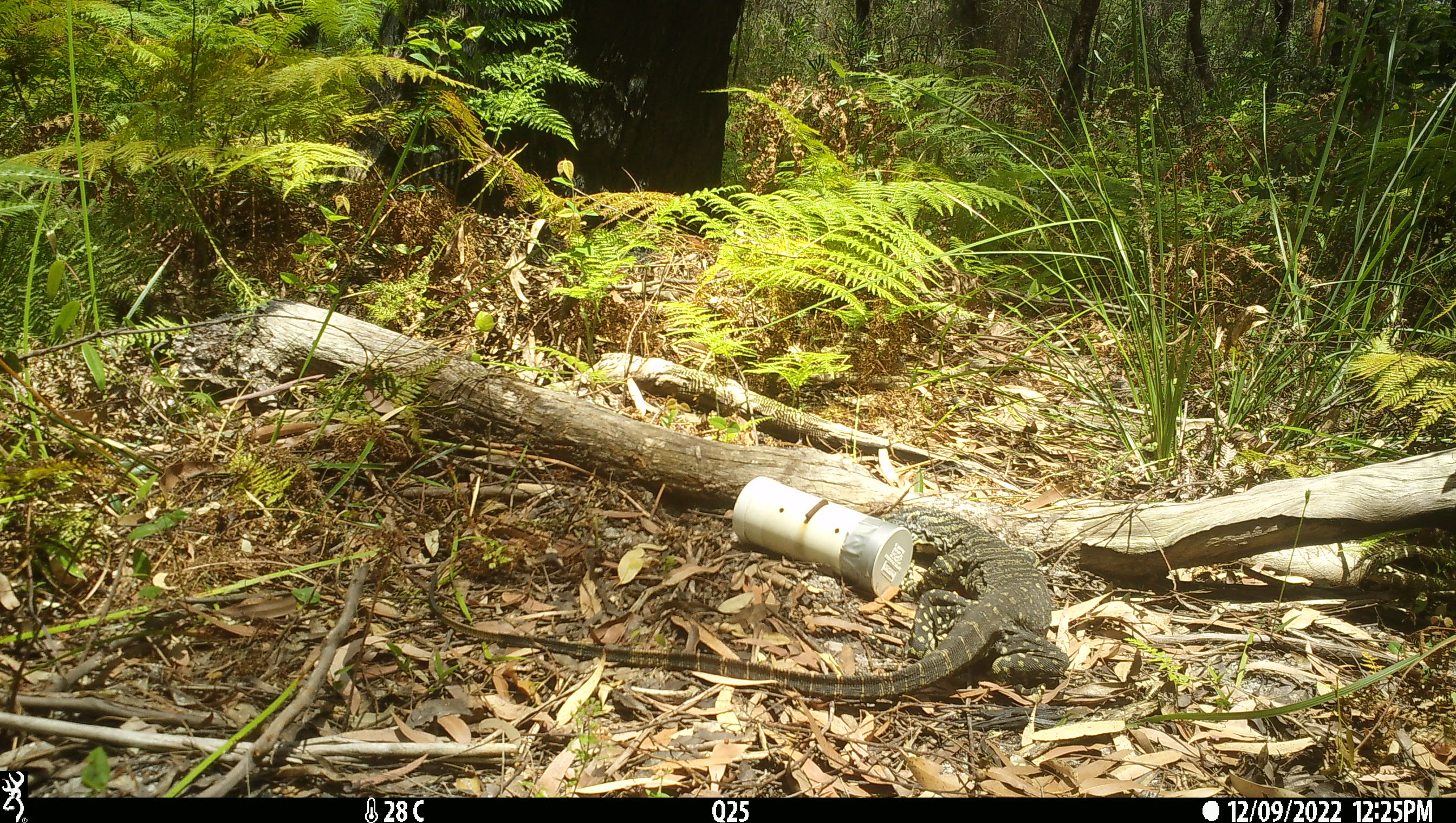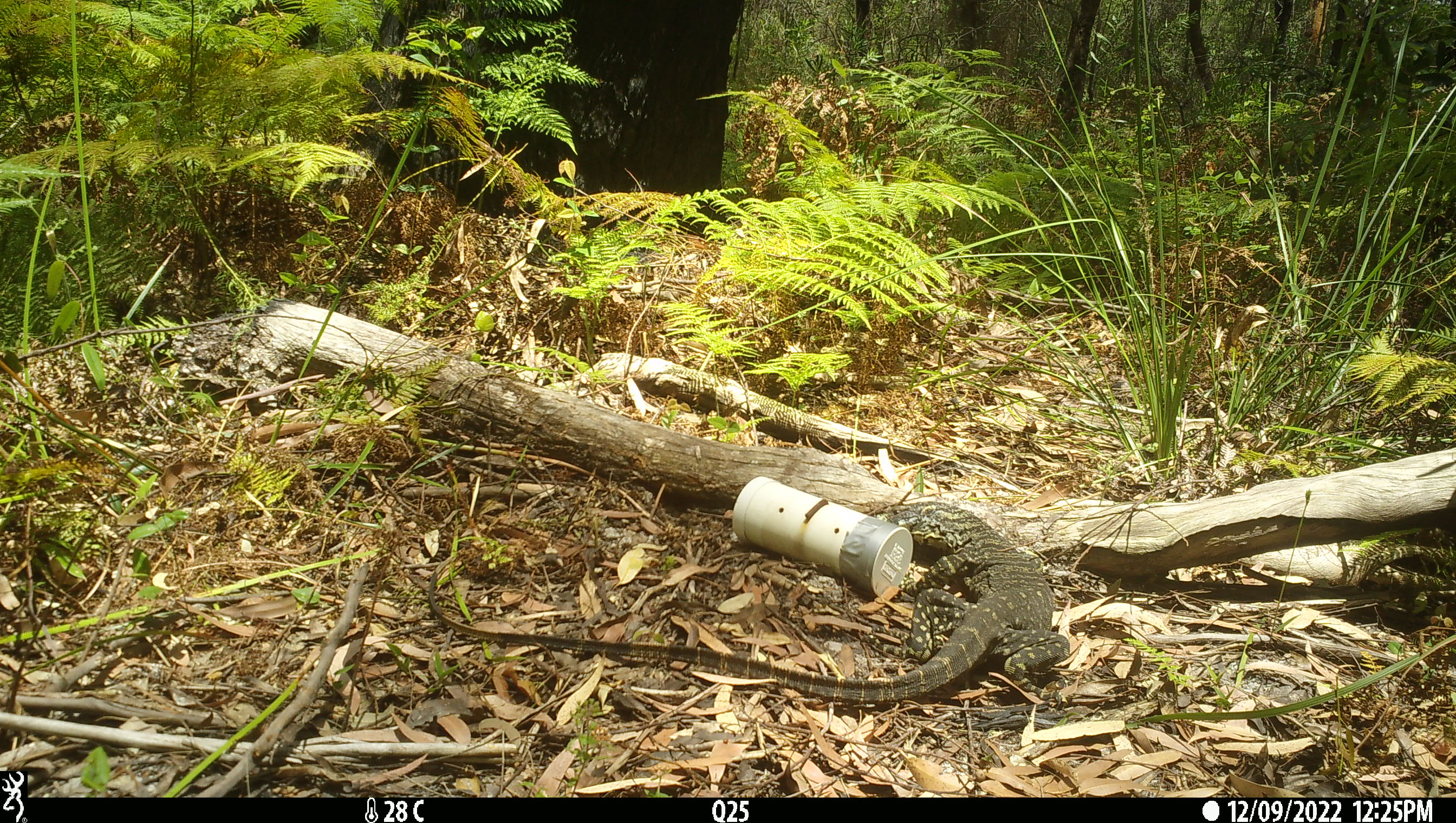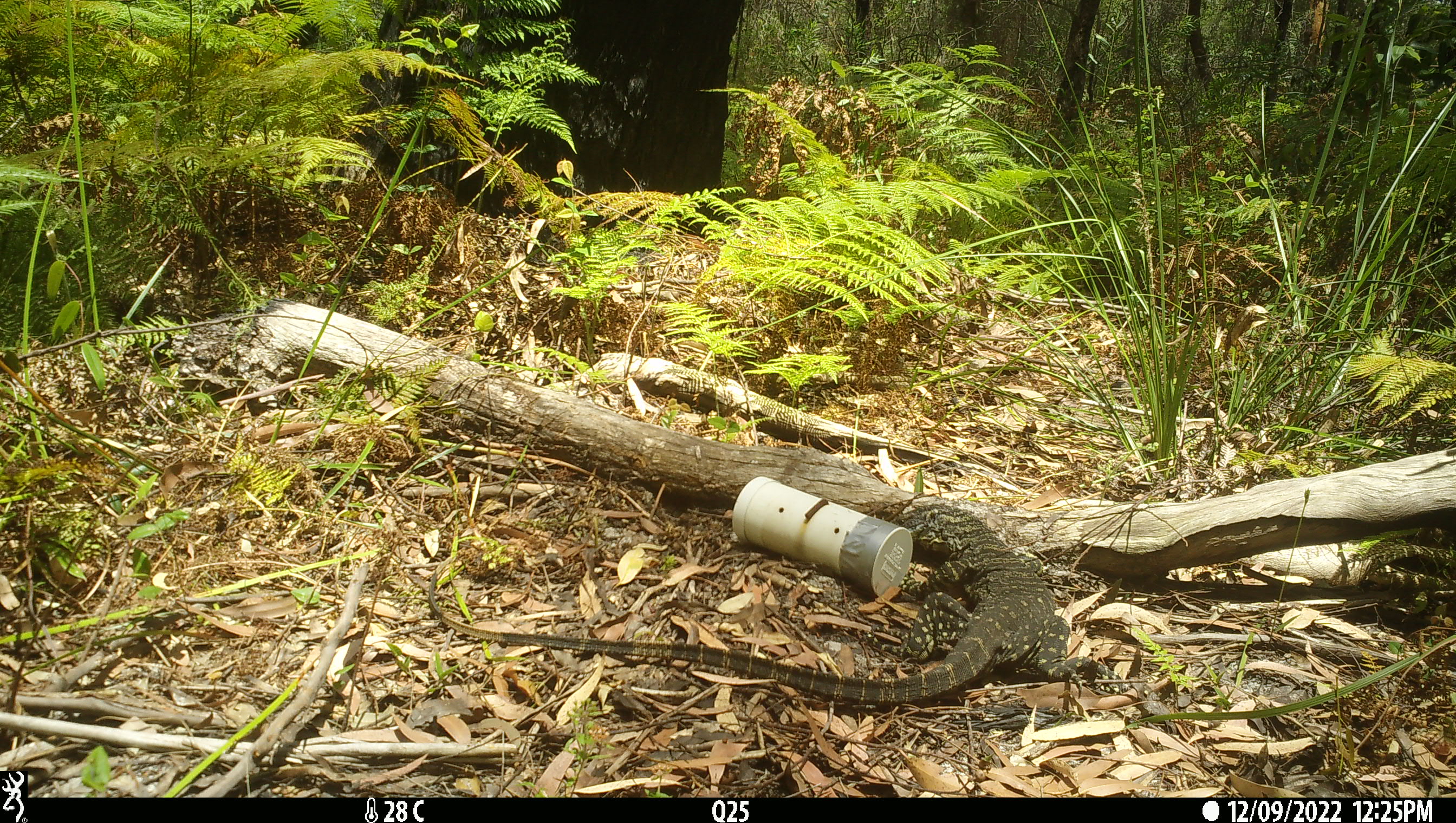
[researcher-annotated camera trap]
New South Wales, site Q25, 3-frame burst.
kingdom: Animalia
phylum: Chordata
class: Reptilia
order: Squamata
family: Varanidae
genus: Varanus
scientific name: Varanus varius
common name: lace monitor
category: goanna